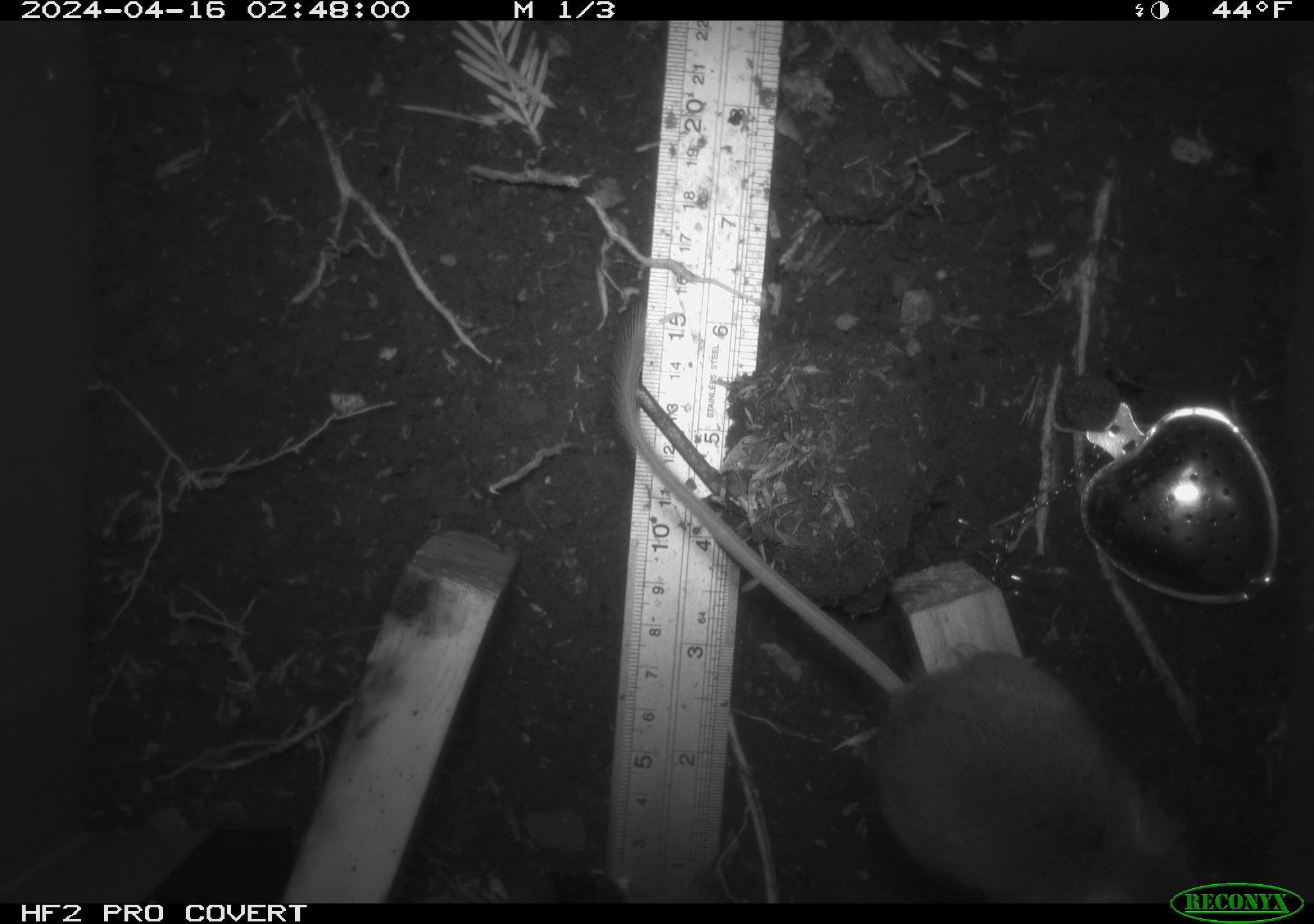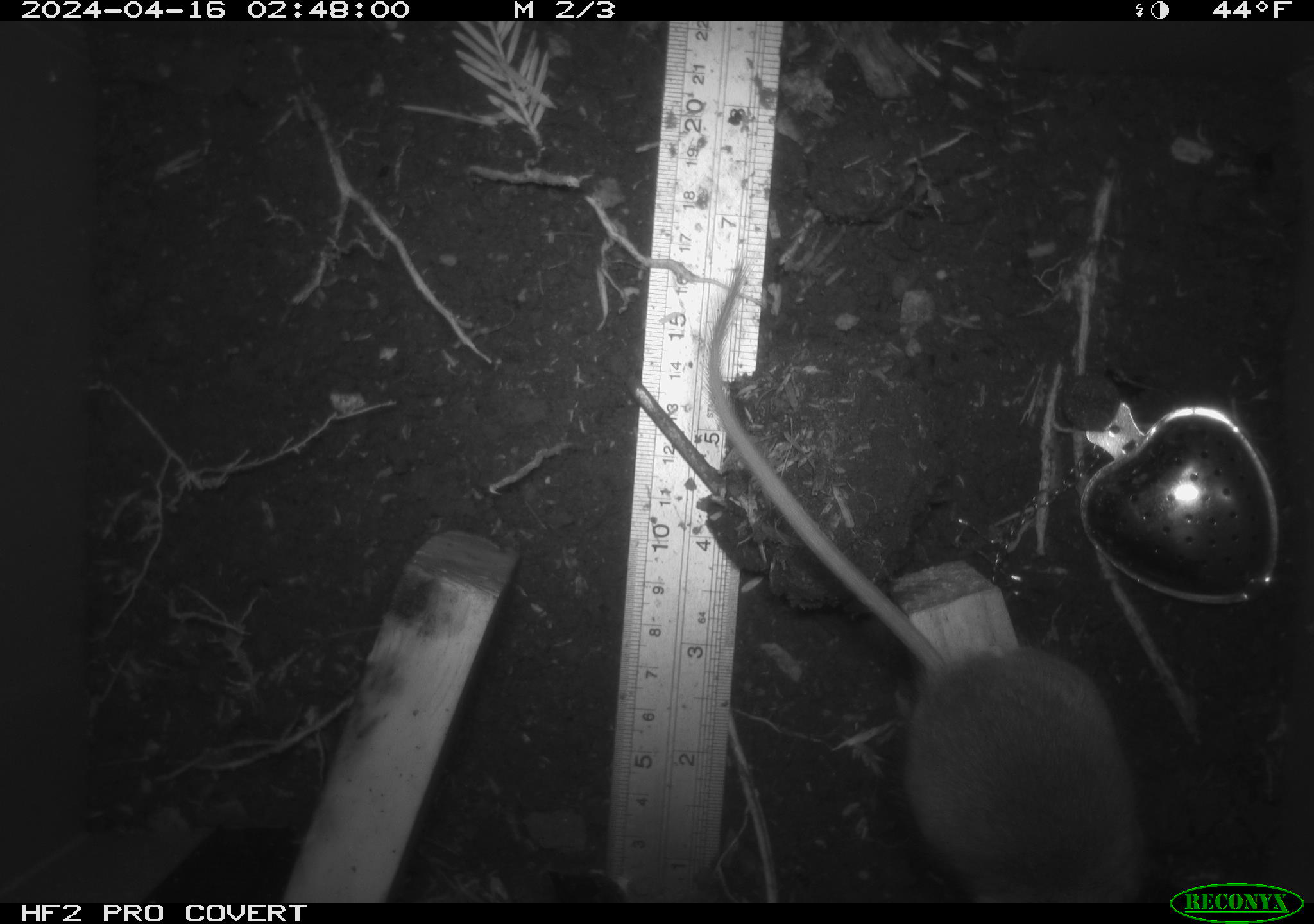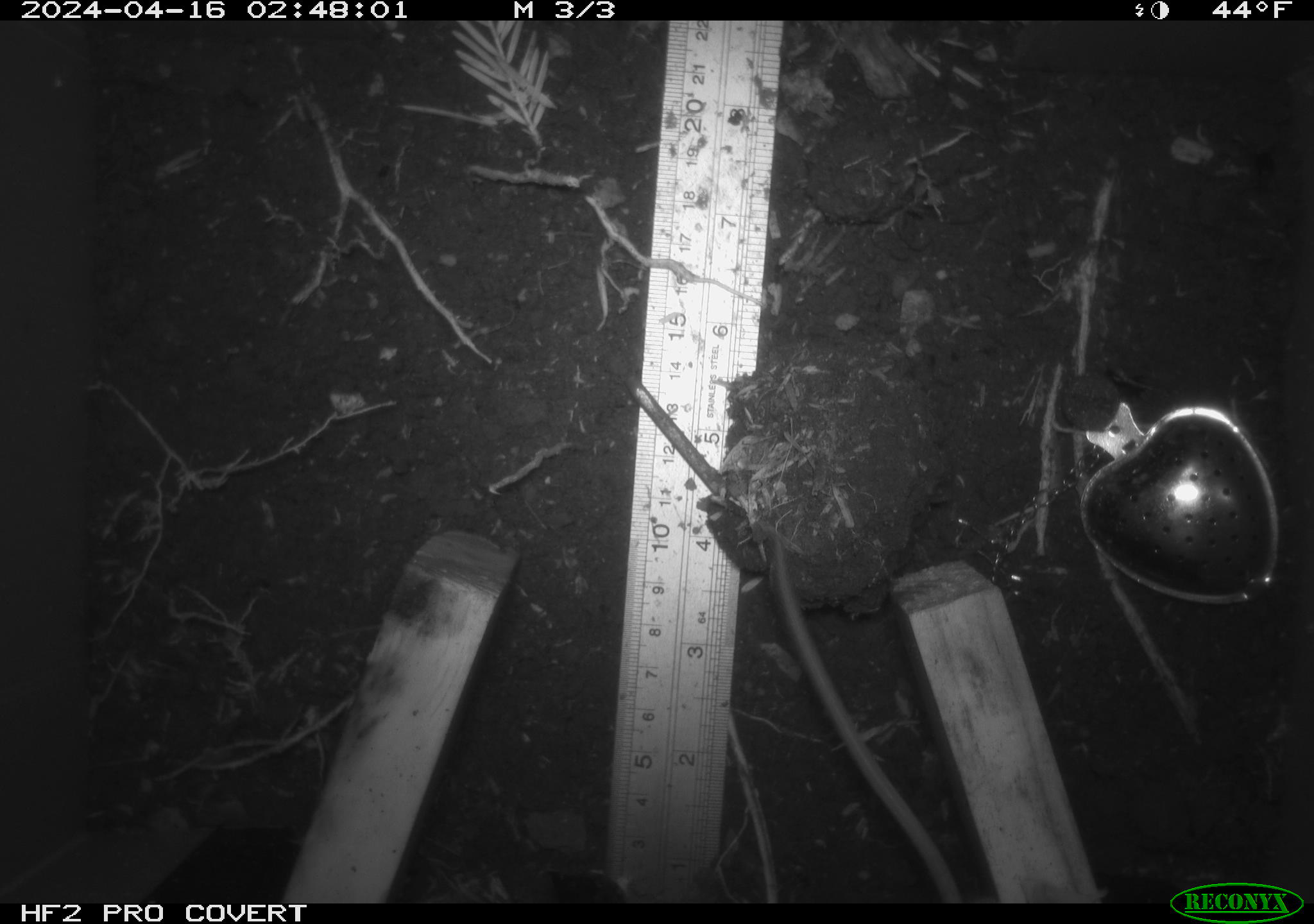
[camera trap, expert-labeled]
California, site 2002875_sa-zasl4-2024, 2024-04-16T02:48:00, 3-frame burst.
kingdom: Animalia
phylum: Chordata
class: Mammalia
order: Rodentia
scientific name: Rodentia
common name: mouse species